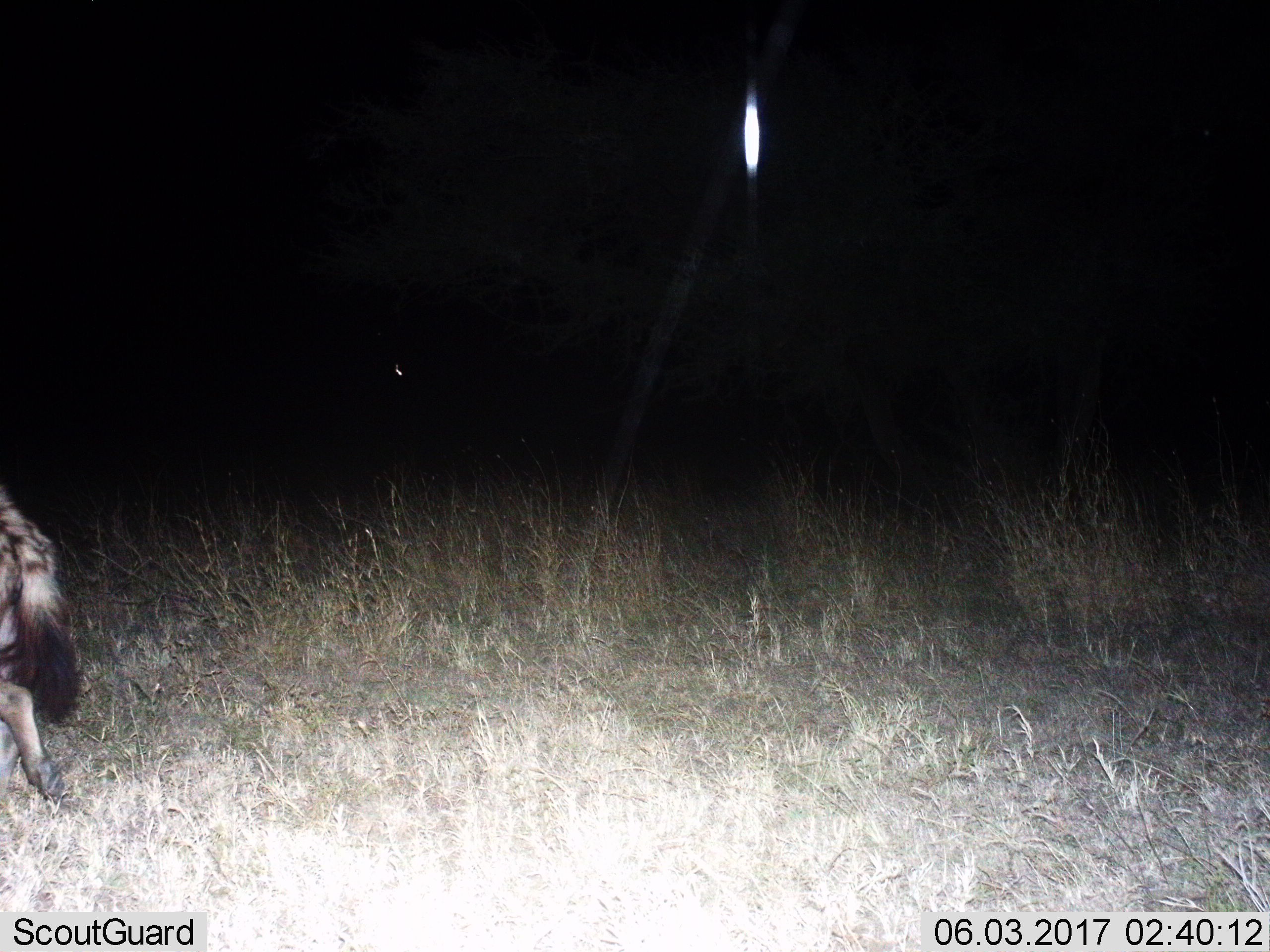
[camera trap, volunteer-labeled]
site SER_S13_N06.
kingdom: Animalia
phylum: Chordata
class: Mammalia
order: Carnivora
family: Hyaenidae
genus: Crocuta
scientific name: Crocuta crocuta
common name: spotted hyena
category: hyenaspotted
Hyenaspotted (spotted hyena) (Crocuta crocuta), count 1. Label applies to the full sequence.